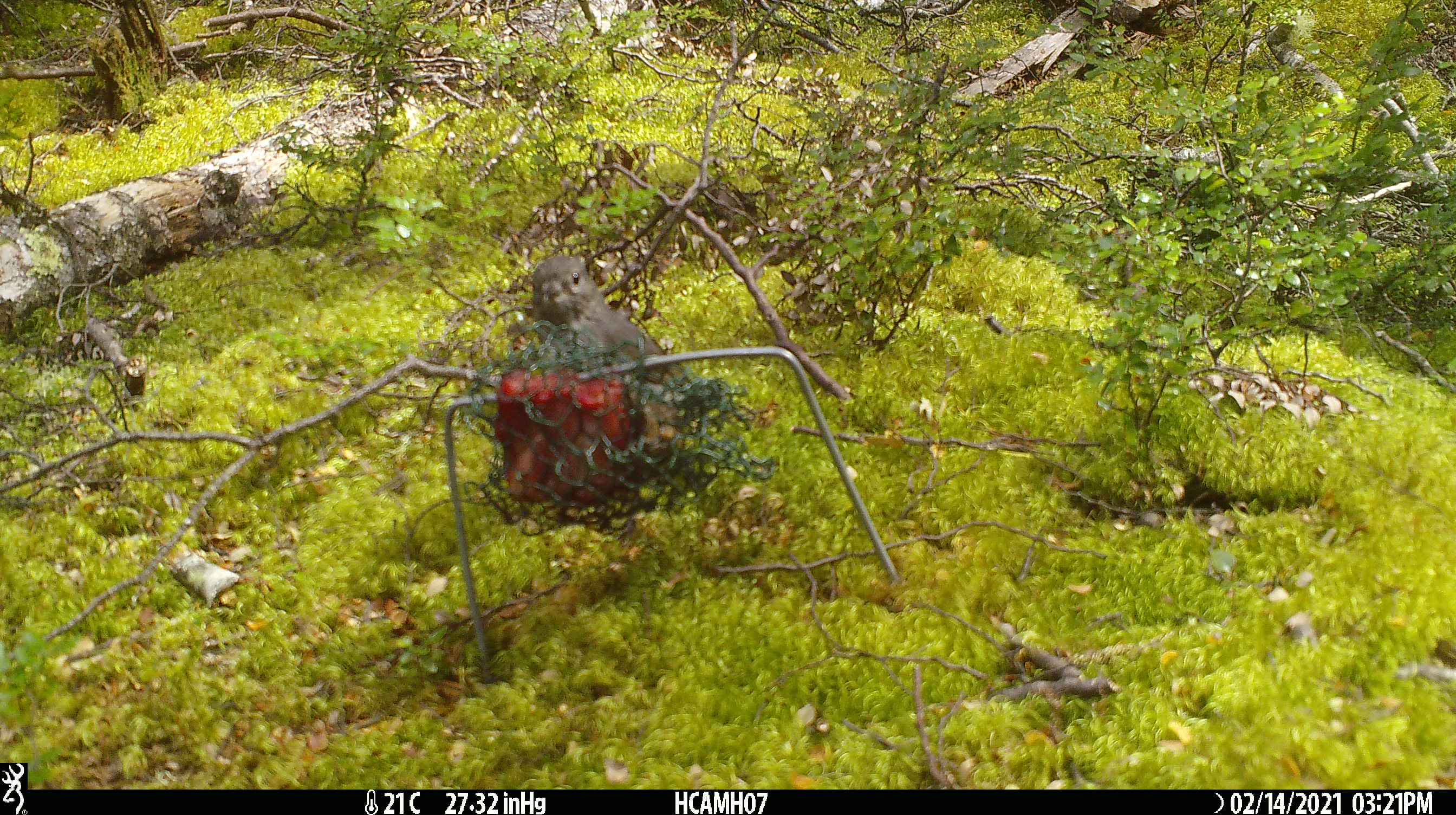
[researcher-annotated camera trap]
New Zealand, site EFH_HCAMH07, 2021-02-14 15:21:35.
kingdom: Animalia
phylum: Chordata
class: Aves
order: Passeriformes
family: Petroicidae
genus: Petroica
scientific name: Petroica australis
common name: new zealand robin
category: robin